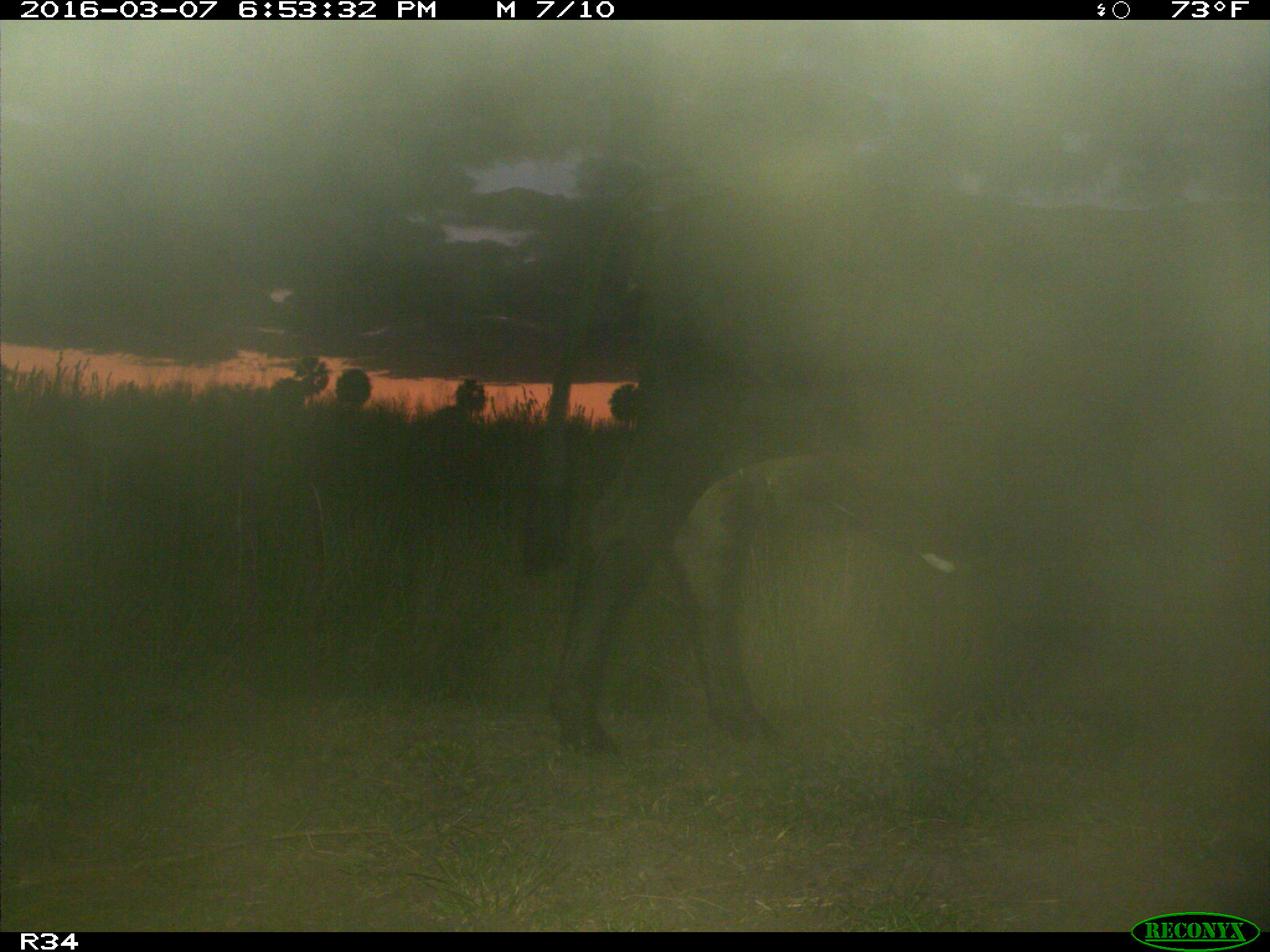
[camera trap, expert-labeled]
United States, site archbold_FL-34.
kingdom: Animalia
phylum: Chordata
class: Mammalia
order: Artiodactyla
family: Bovidae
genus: Bos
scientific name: Bos taurus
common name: domestic cow